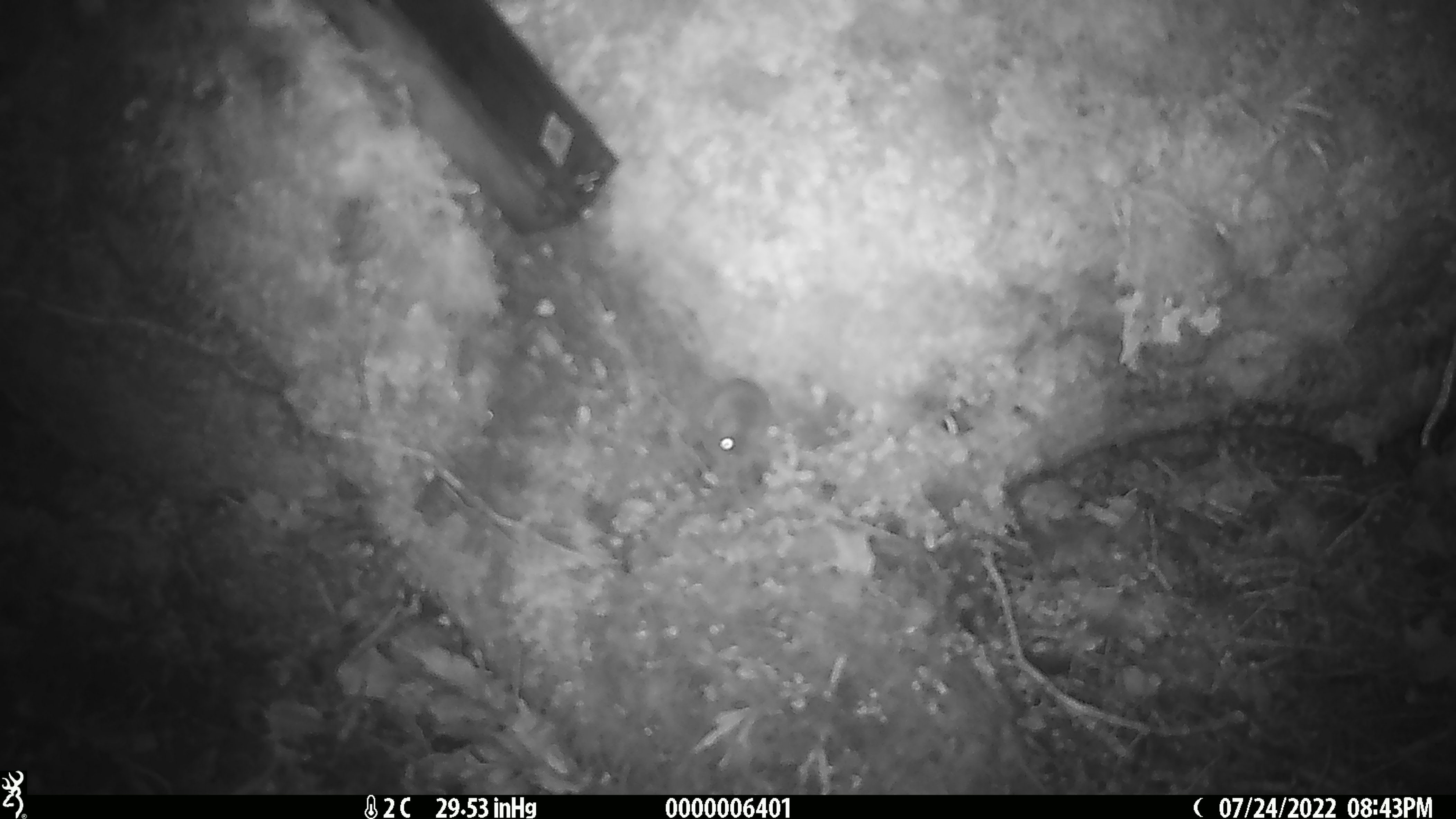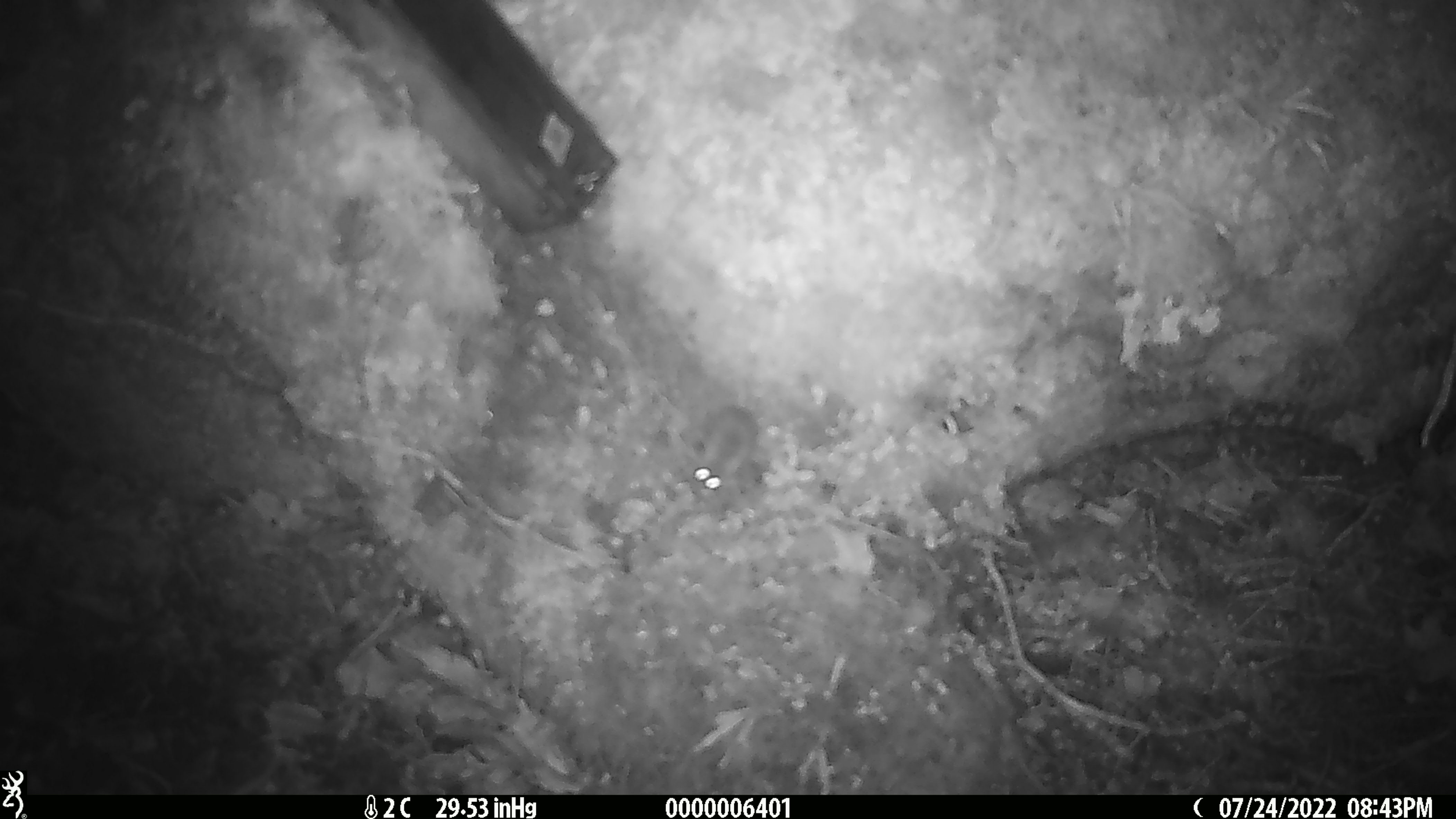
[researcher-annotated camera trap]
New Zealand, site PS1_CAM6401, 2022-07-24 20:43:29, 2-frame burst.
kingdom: Animalia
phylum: Chordata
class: Mammalia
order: Rodentia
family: Muridae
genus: Mus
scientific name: Mus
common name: mouse